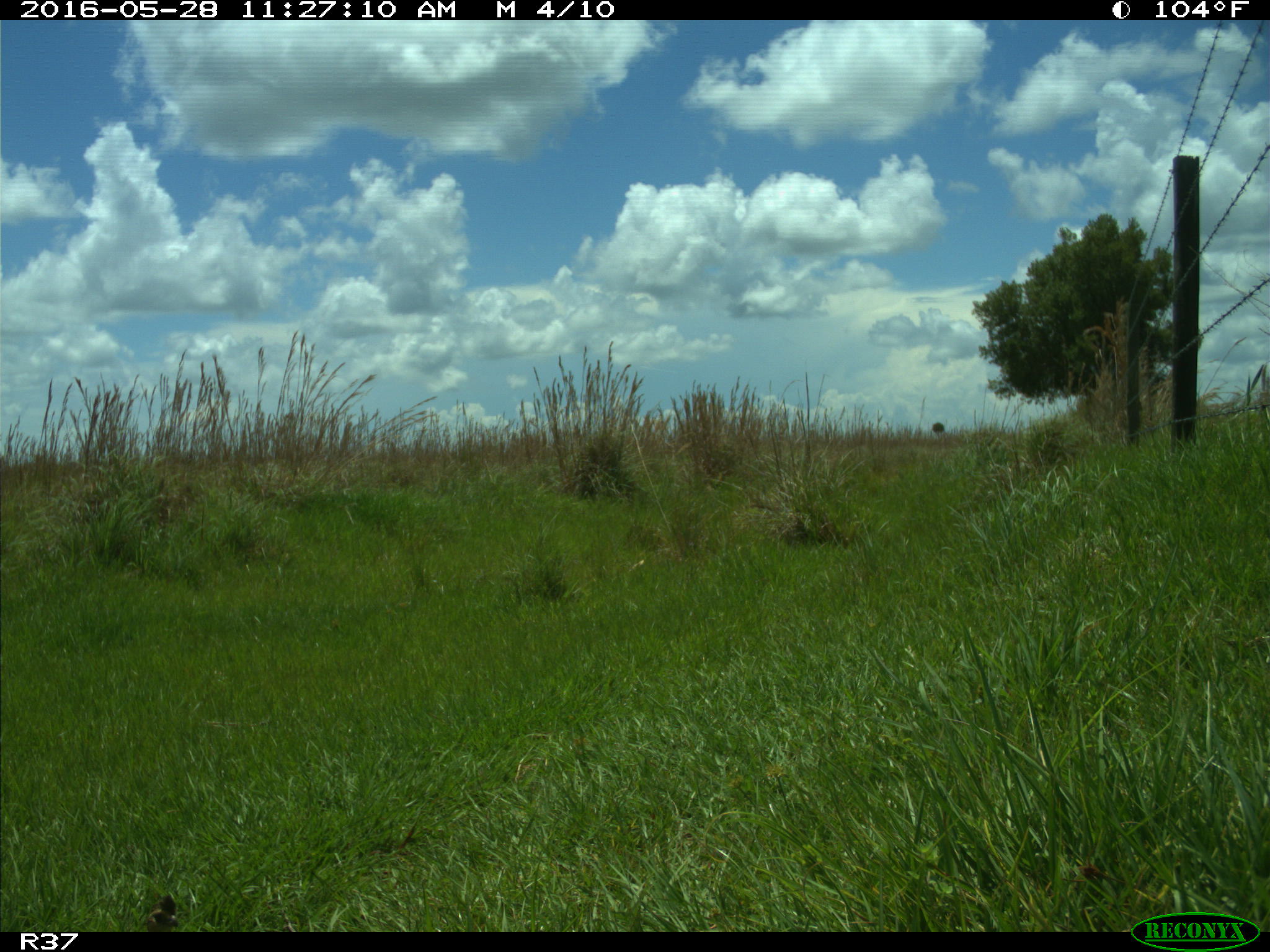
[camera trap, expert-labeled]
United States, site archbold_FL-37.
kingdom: Animalia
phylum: Chordata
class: Aves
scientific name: Aves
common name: birds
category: unidentified bird